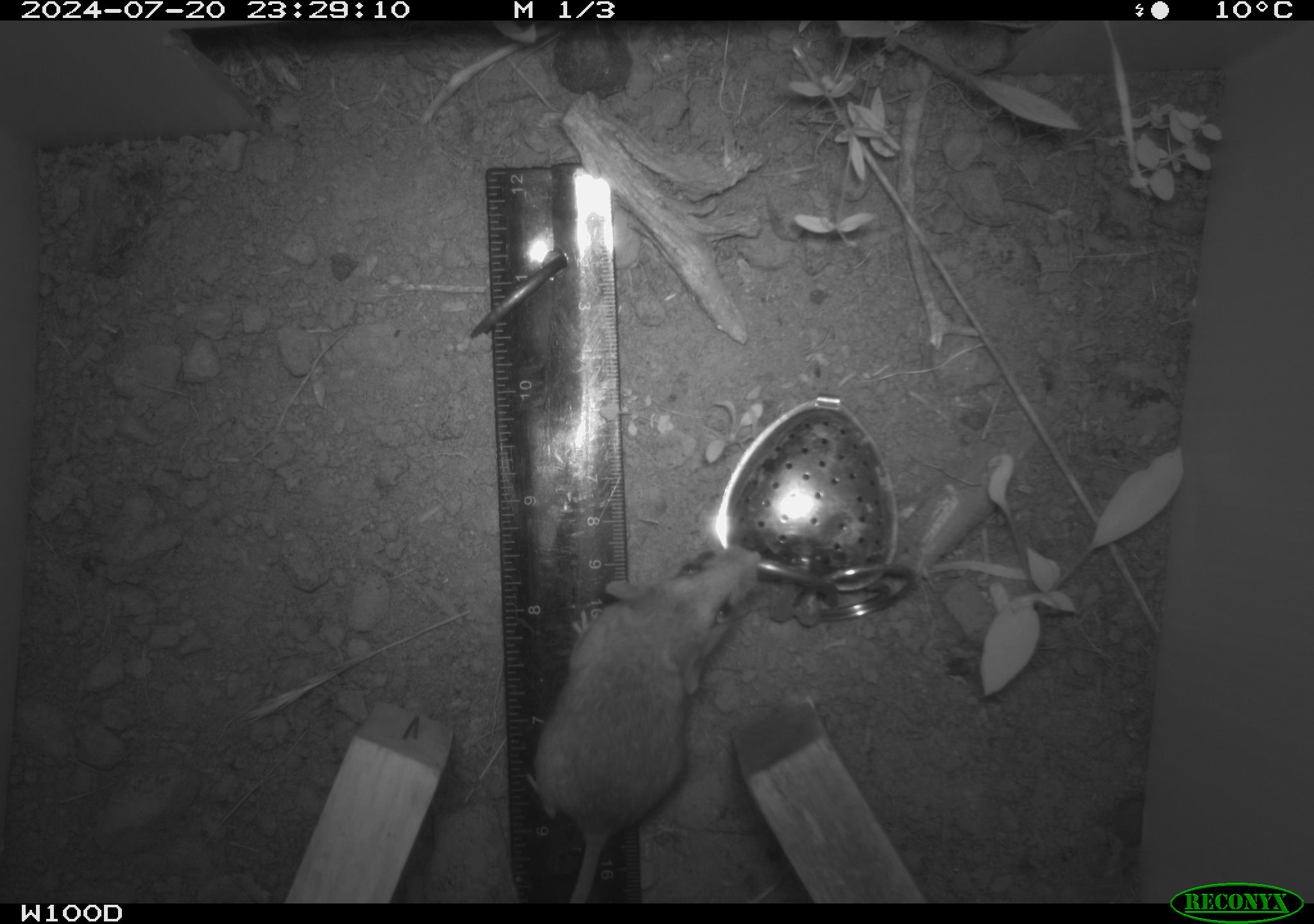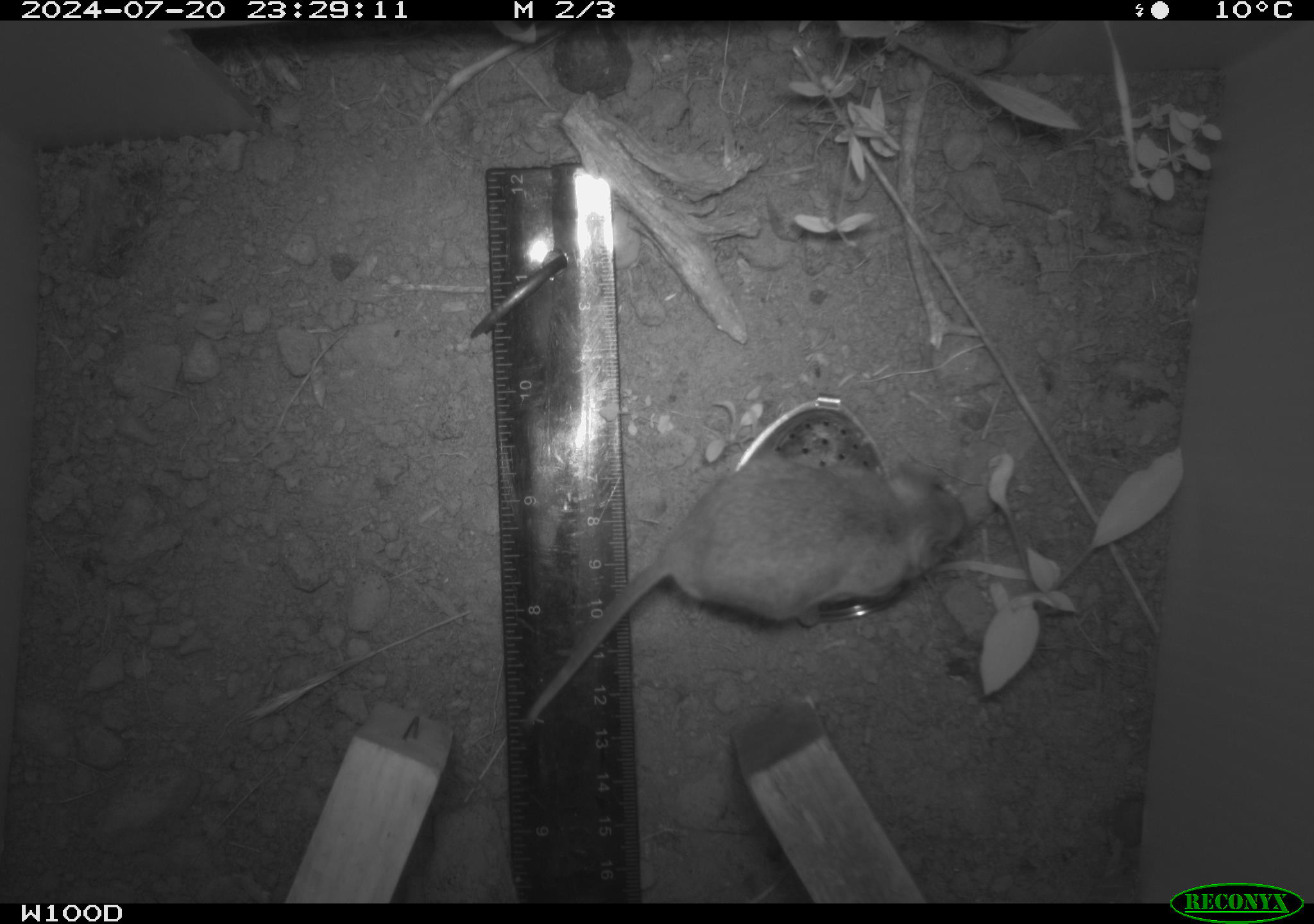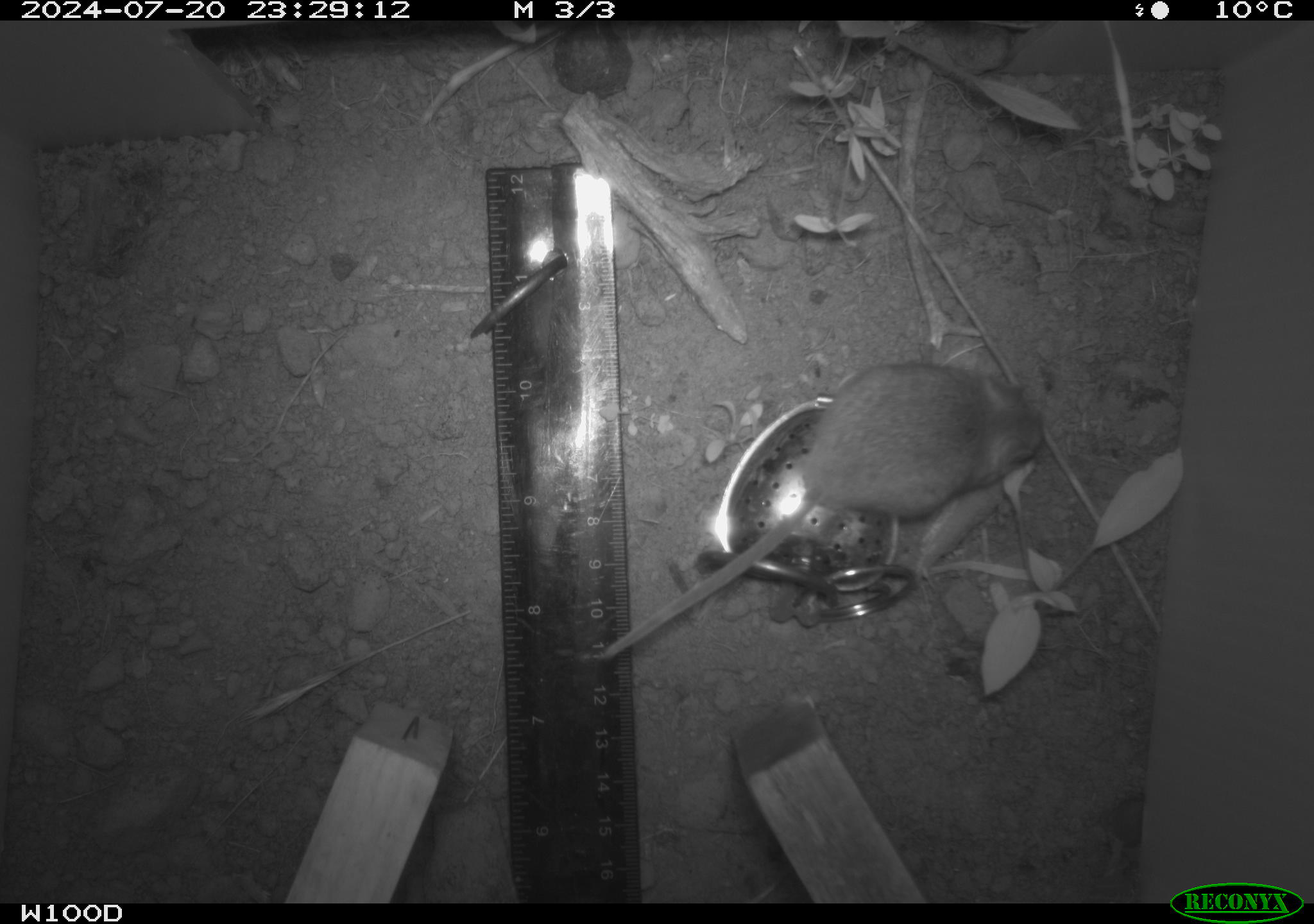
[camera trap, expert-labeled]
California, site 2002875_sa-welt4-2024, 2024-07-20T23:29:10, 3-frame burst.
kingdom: Animalia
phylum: Chordata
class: Mammalia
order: Rodentia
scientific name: Rodentia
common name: mouse species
Mouse species (Rodentia).